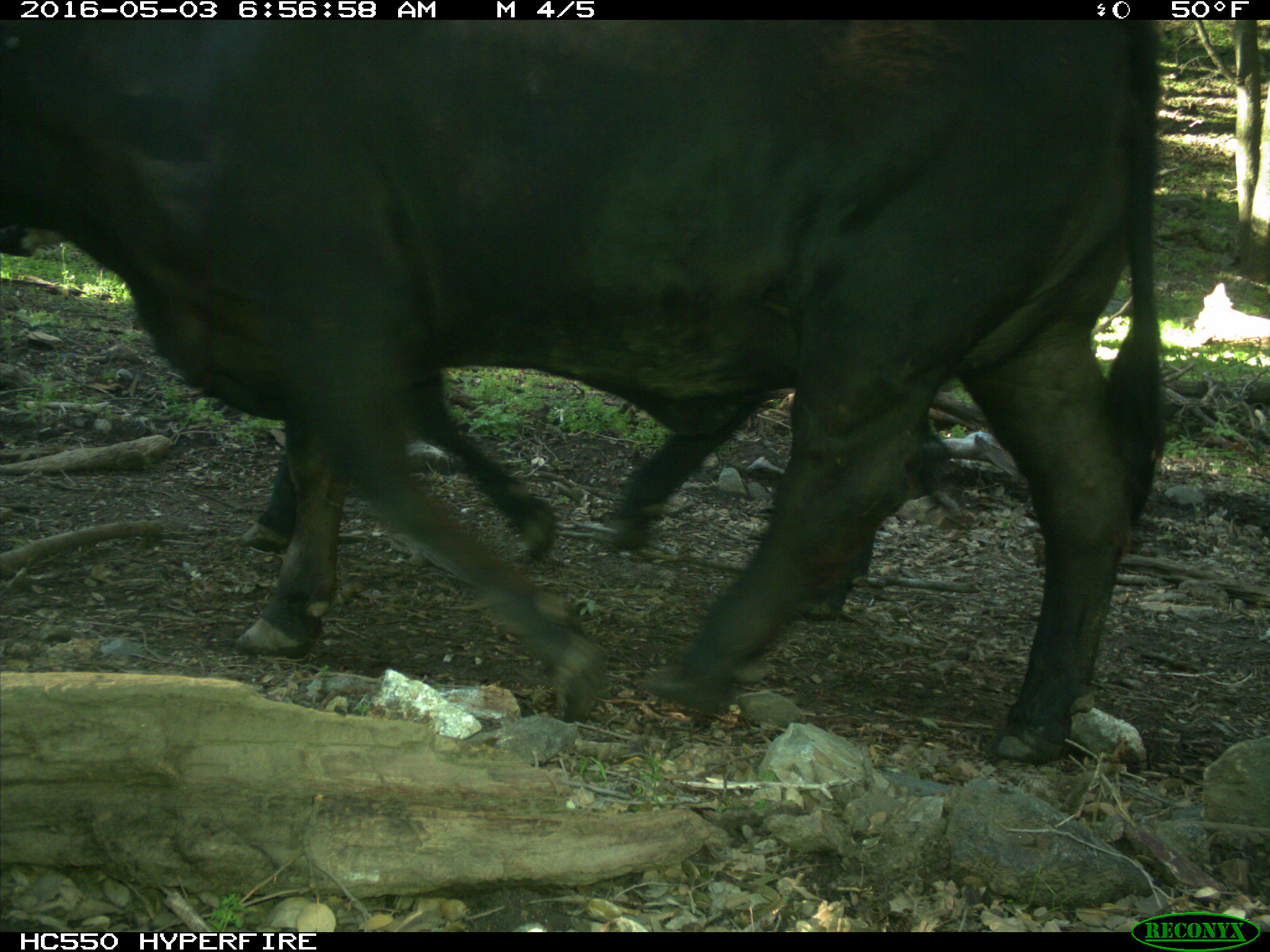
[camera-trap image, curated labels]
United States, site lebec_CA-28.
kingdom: Animalia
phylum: Chordata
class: Mammalia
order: Artiodactyla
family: Bovidae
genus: Bos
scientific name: Bos taurus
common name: domestic cow